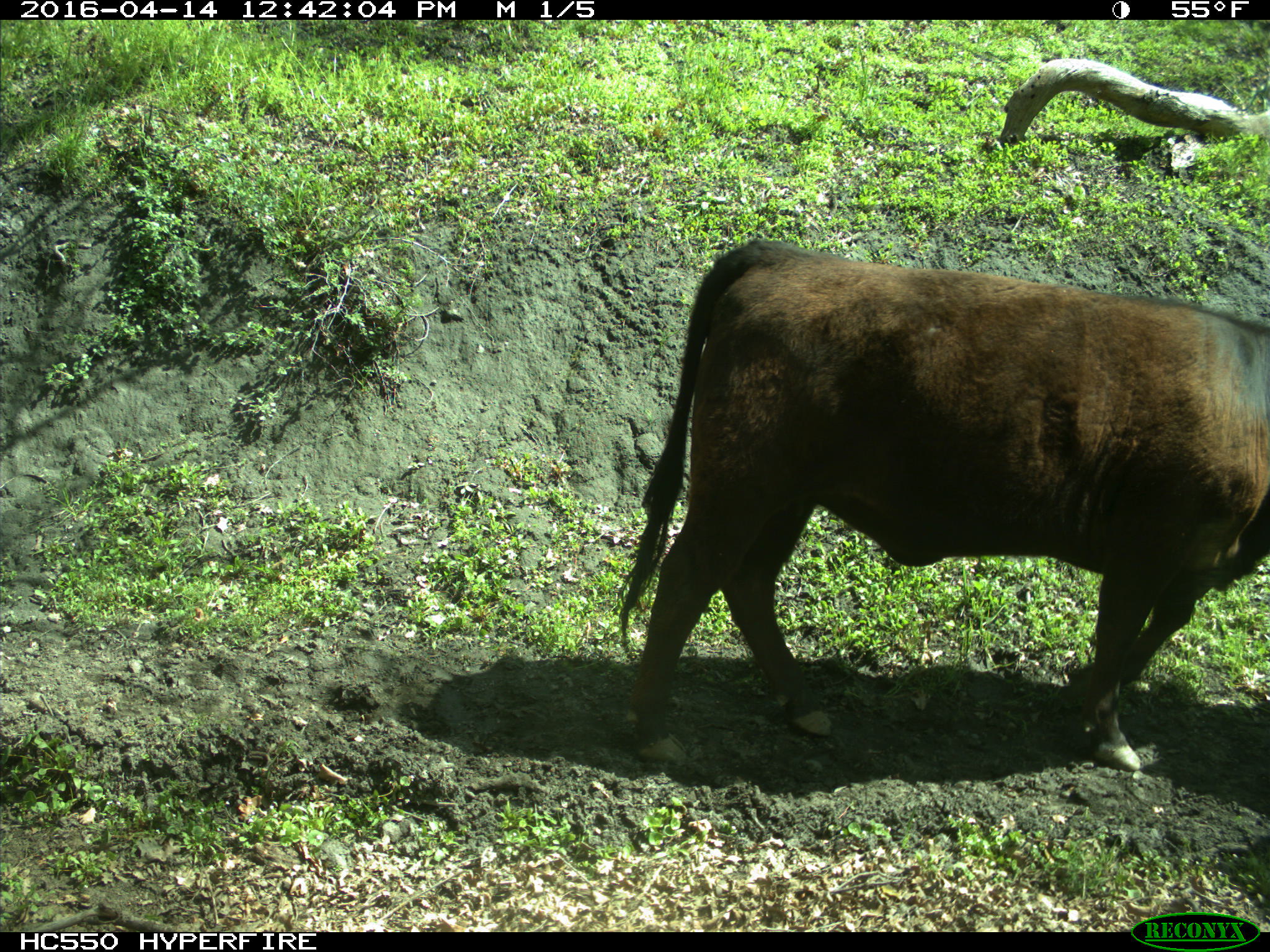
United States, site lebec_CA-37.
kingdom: Animalia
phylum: Chordata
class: Mammalia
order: Artiodactyla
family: Bovidae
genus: Bos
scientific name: Bos taurus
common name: domestic cow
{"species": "Bos taurus (domestic cow)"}